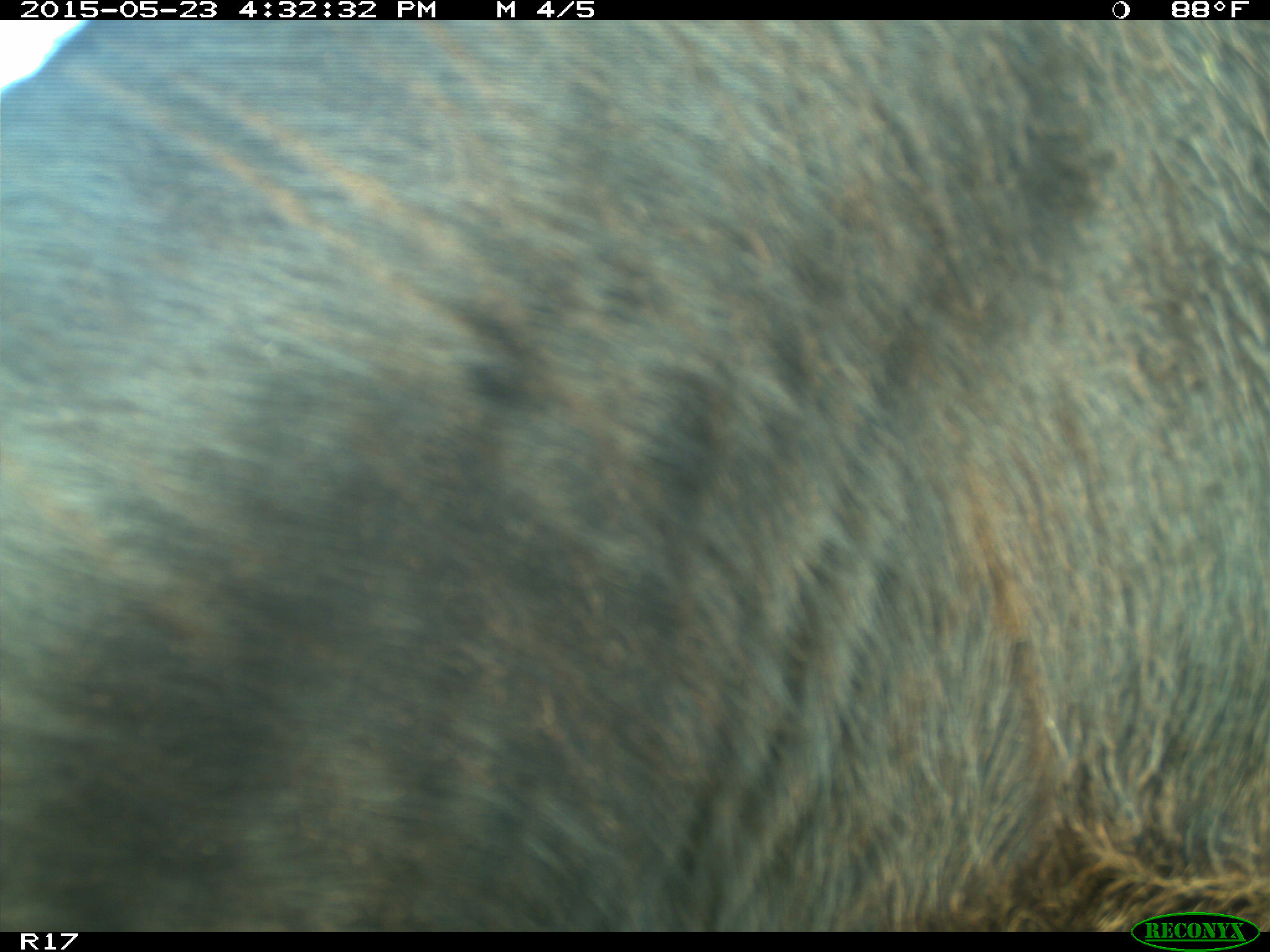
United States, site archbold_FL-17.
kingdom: Animalia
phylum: Chordata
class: Mammalia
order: Artiodactyla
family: Bovidae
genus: Bos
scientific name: Bos taurus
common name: domestic cow